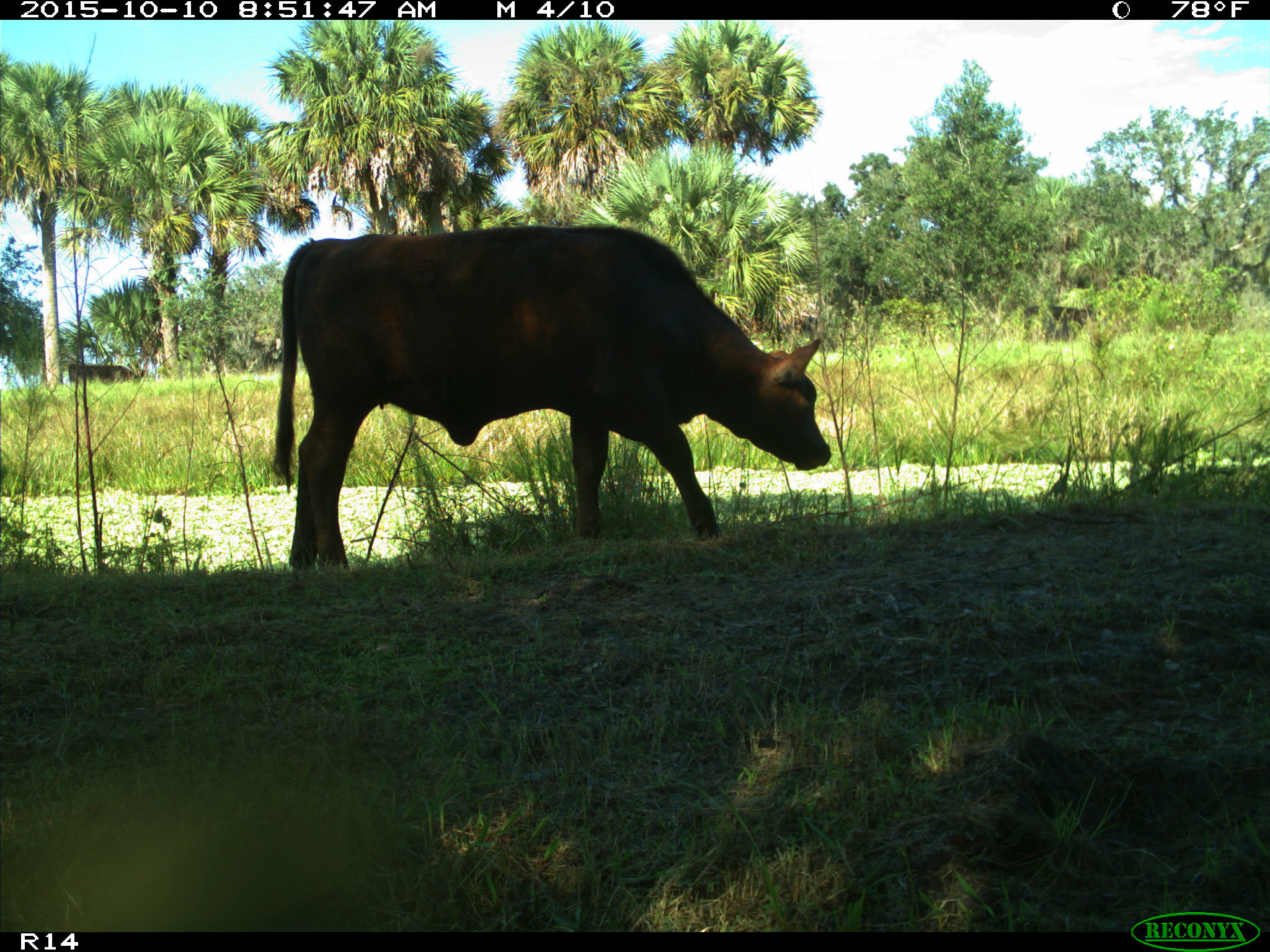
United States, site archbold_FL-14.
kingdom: Animalia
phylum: Chordata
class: Mammalia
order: Artiodactyla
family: Bovidae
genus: Bos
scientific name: Bos taurus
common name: domestic cow